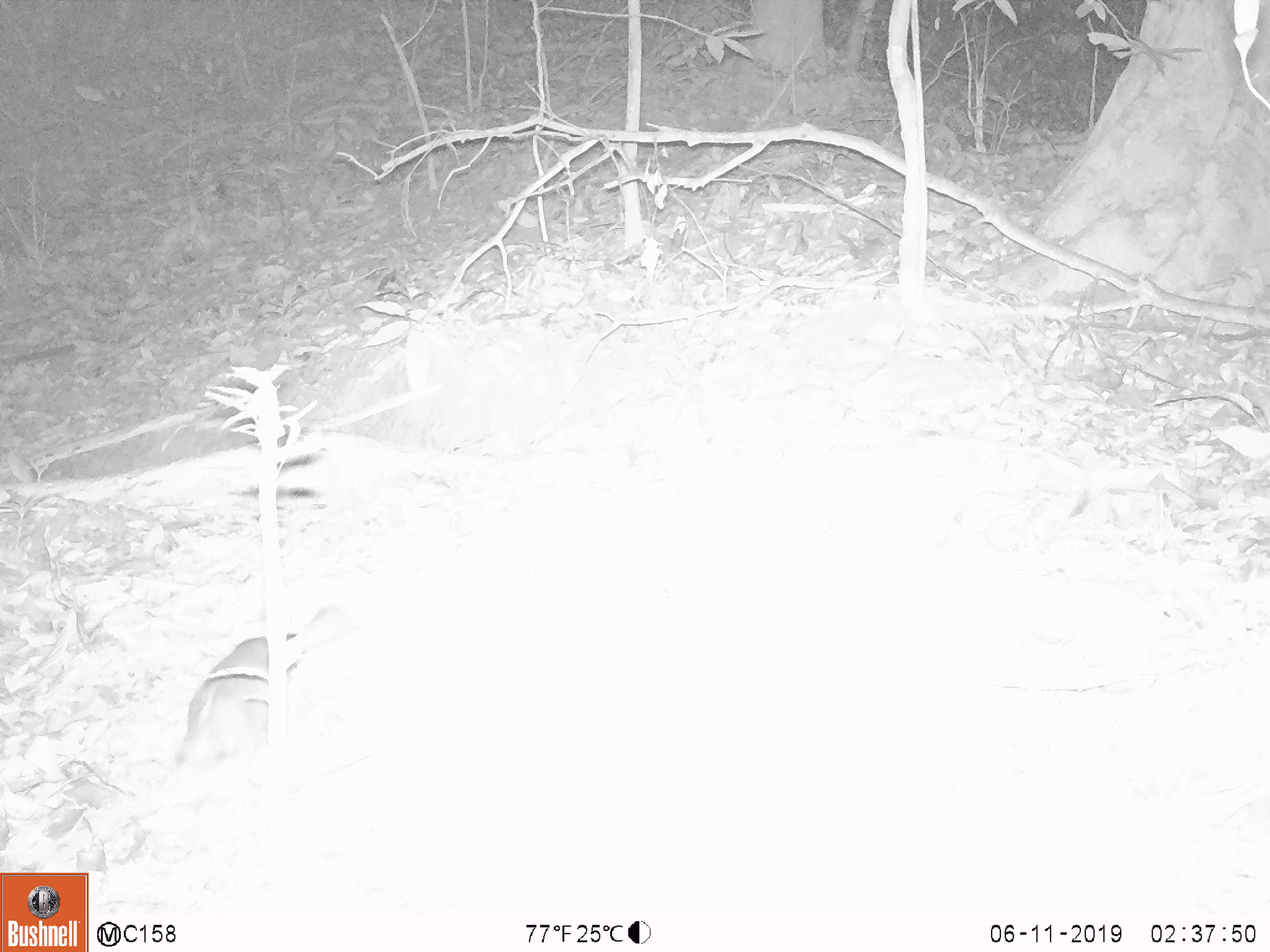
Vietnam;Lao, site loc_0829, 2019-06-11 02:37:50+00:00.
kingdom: Animalia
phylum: Chordata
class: Mammalia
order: Carnivora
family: Mustelidae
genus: Melogale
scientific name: Melogale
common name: ferret badger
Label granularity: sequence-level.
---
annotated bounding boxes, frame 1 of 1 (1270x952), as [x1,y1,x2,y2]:
ferret badger: [157,605,356,787]